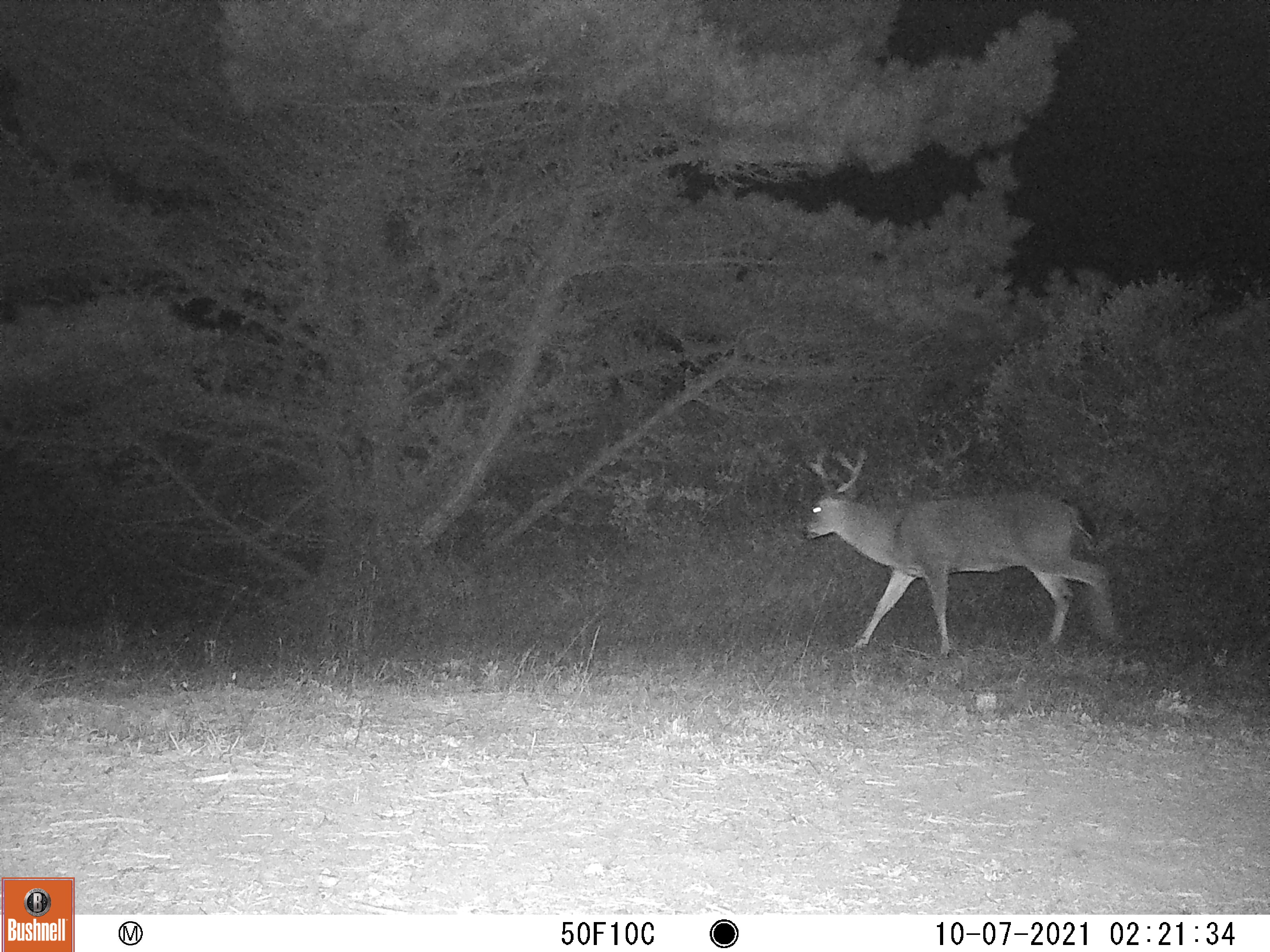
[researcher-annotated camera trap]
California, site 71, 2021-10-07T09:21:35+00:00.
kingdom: Animalia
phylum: Chordata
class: Mammalia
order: Artiodactyla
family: Cervidae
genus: Odocoileus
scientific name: Odocoileus hemionus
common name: mule deer